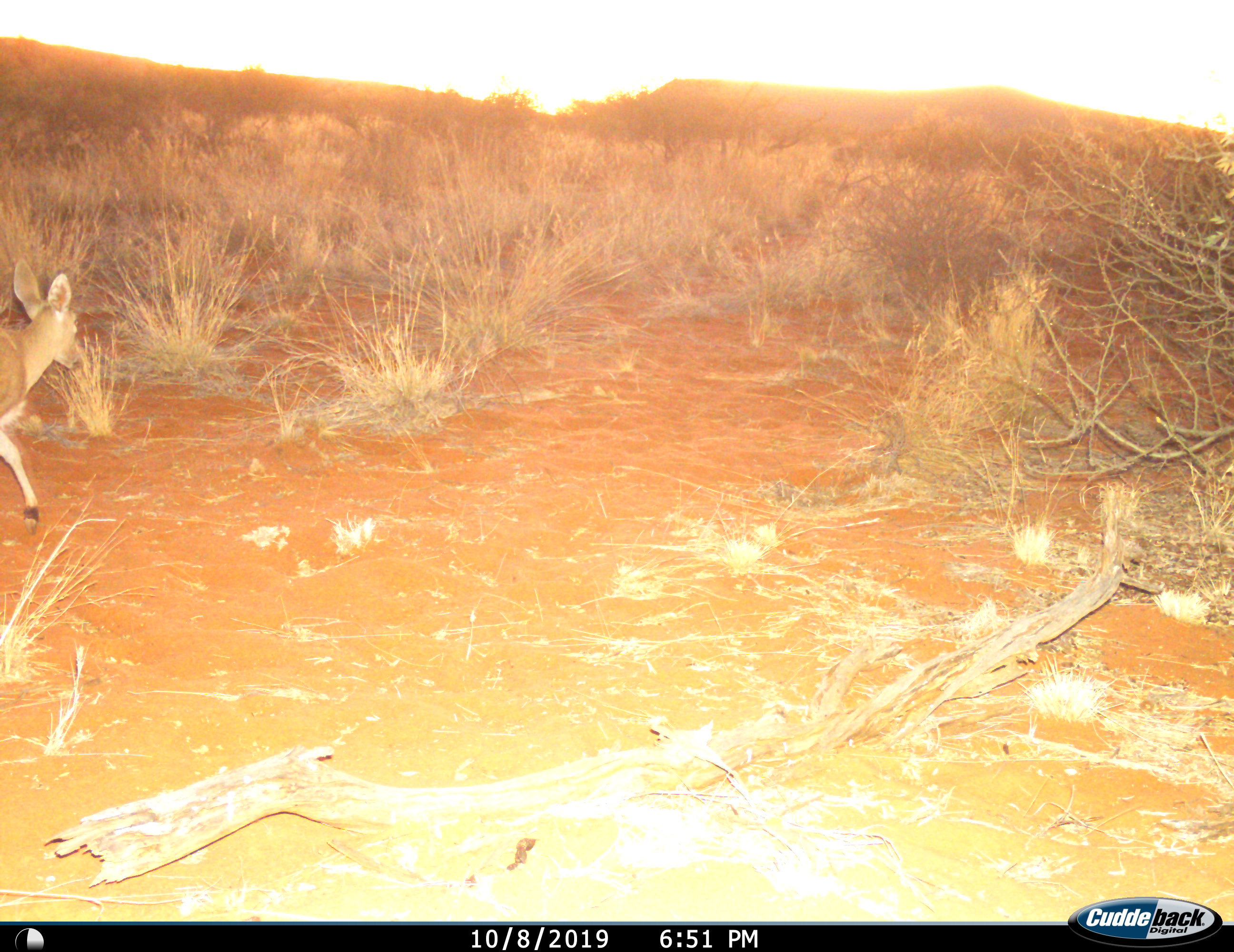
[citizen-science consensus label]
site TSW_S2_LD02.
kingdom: Animalia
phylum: Chordata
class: Mammalia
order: Artiodactyla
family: Bovidae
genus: Sylvicapra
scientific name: Sylvicapra grimmia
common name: common duiker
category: duikercommongrey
Duikercommongrey (common duiker) (Sylvicapra grimmia), count 1. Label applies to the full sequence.